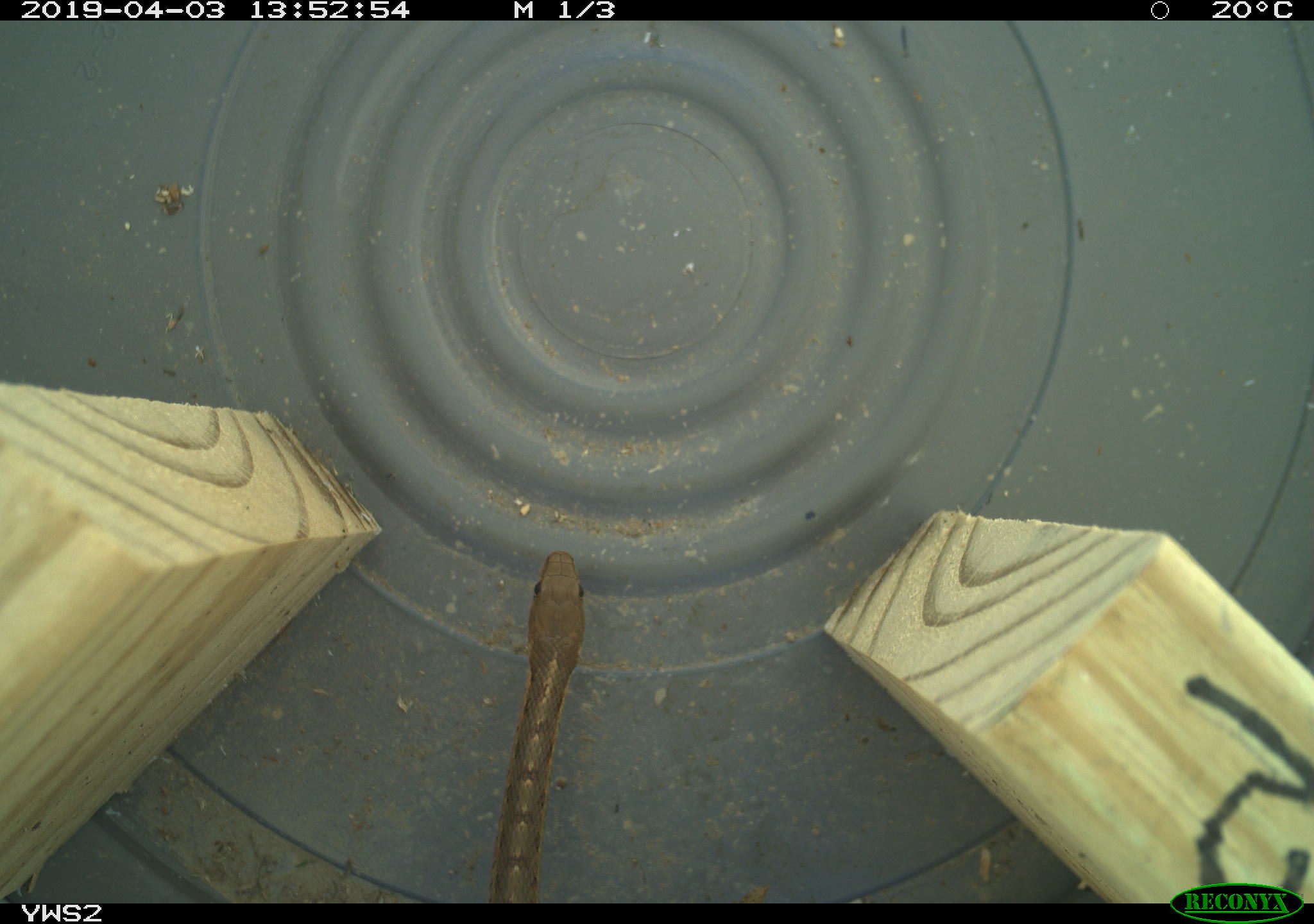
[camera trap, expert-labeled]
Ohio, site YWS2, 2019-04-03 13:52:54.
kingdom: Animalia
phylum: Chordata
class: Reptilia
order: Squamata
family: Colubridae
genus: Thamnophis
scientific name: Thamnophis sirtalis sirtalis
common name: eastern gartersnake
Eastern gartersnake (Thamnophis sirtalis sirtalis).